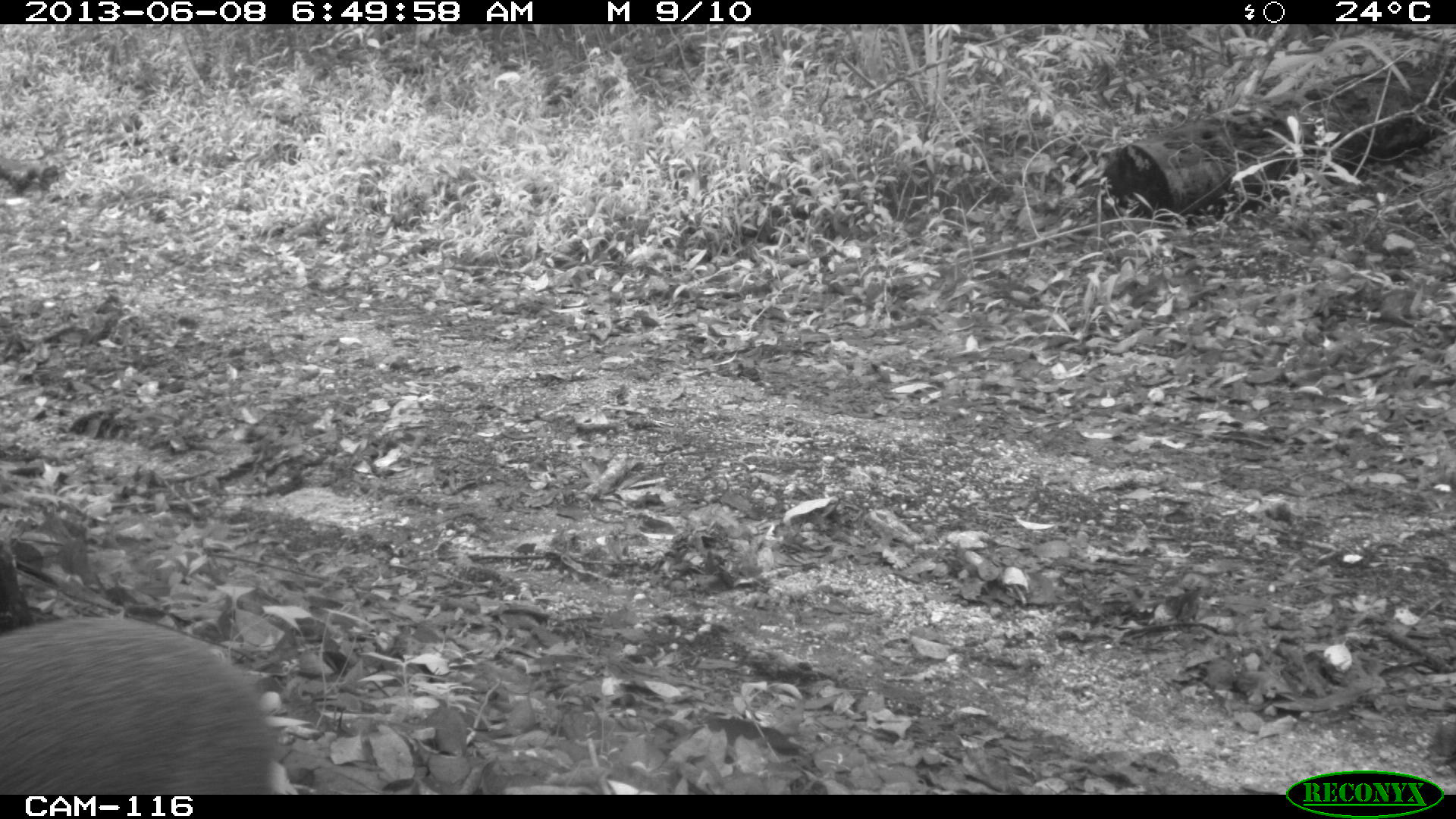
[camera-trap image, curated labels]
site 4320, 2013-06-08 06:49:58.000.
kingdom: Animalia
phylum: Chordata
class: Mammalia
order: Rodentia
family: Dasyproctidae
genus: Dasyprocta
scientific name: Dasyprocta punctata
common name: central american agouti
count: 1